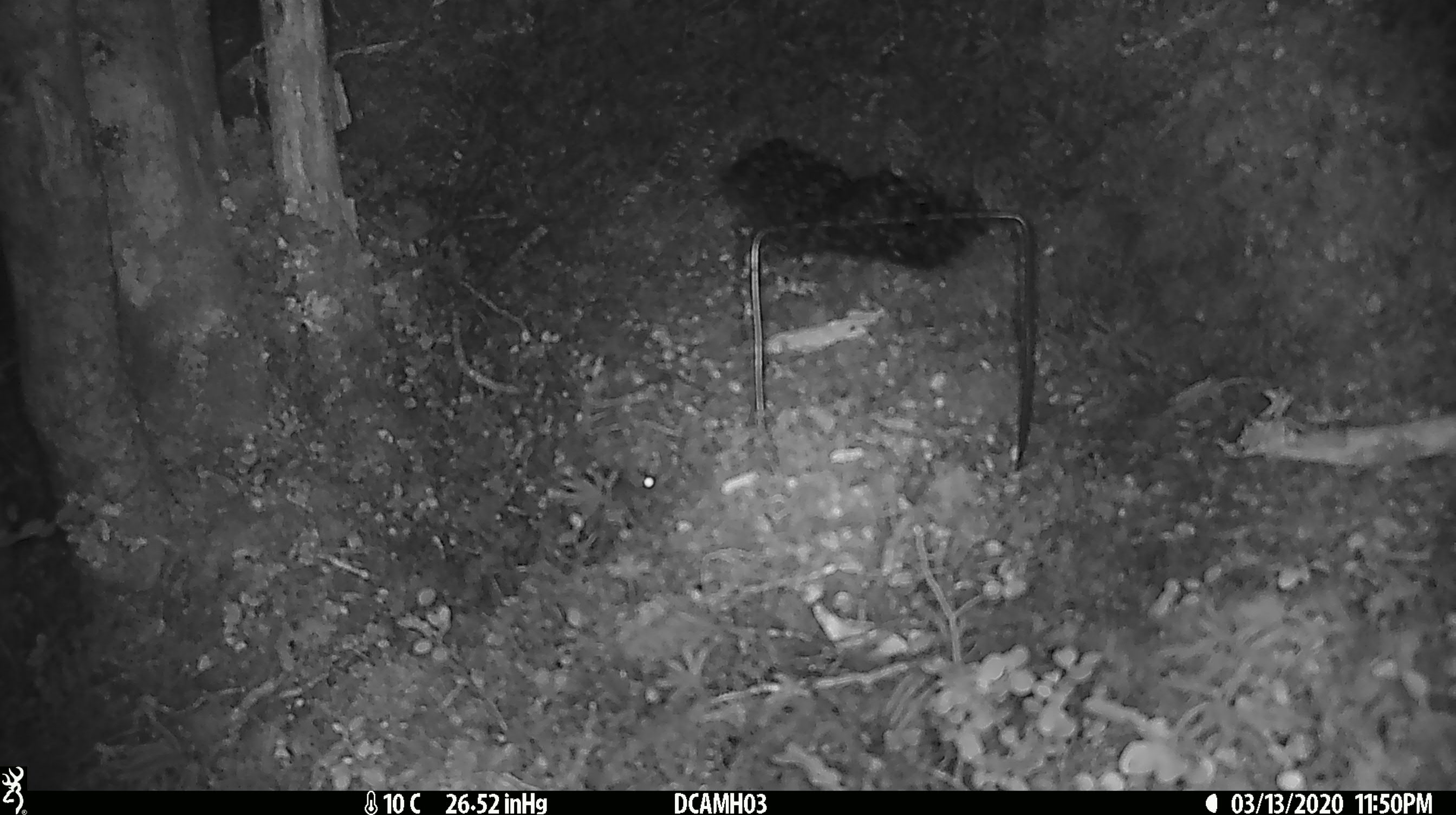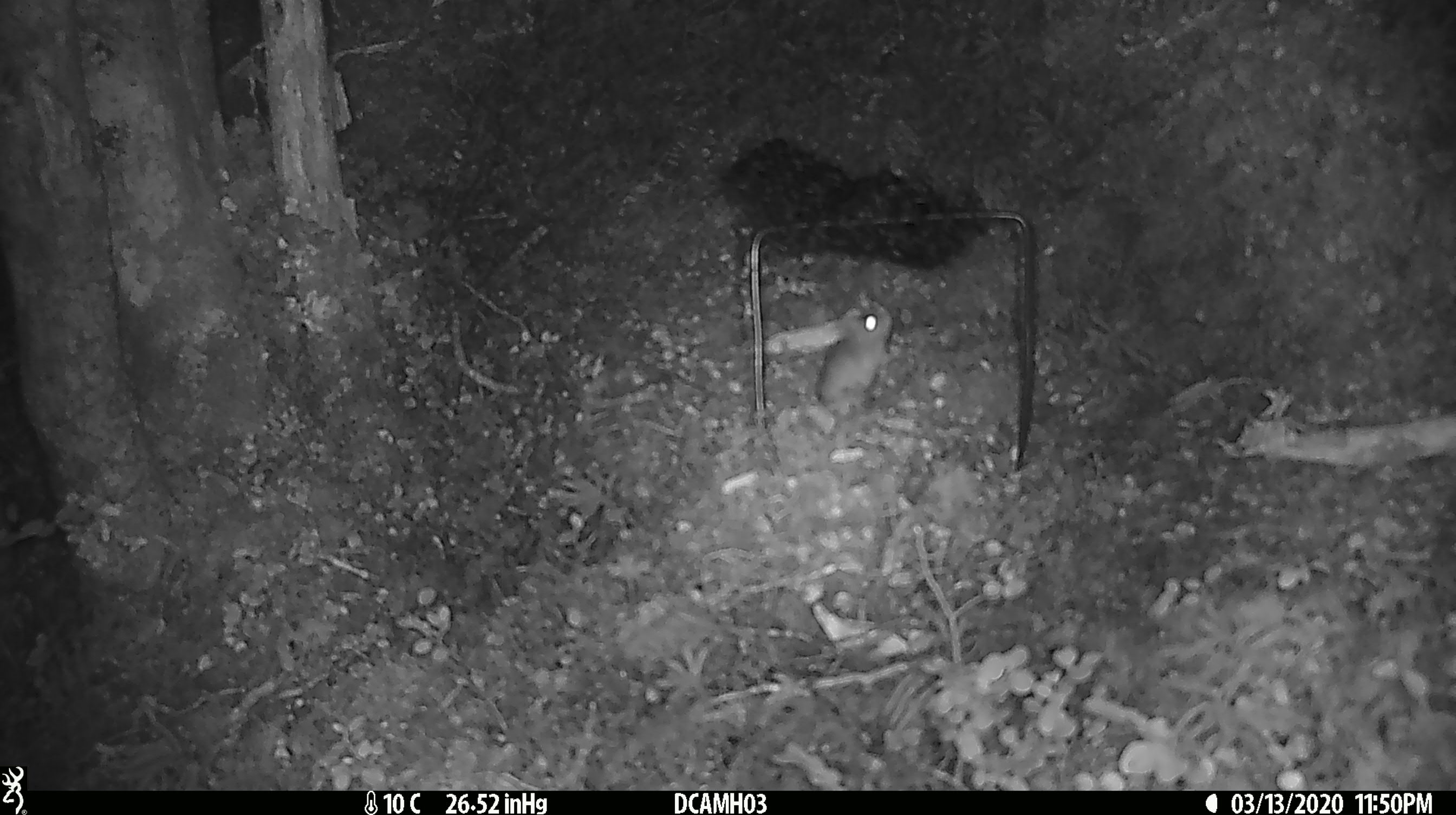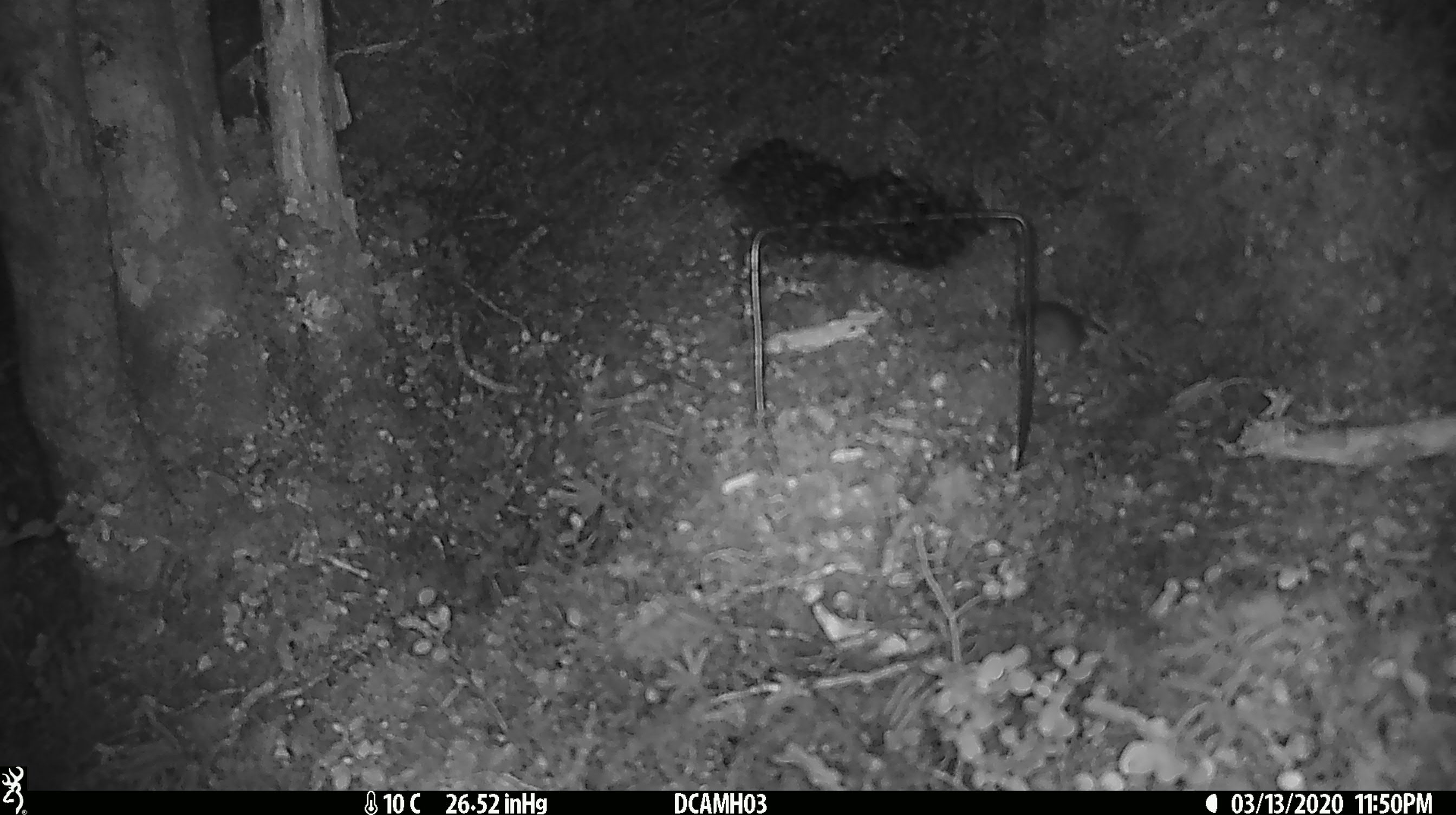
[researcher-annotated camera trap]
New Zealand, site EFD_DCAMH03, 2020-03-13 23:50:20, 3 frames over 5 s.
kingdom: Animalia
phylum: Chordata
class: Mammalia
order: Rodentia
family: Muridae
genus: Mus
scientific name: Mus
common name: mouse